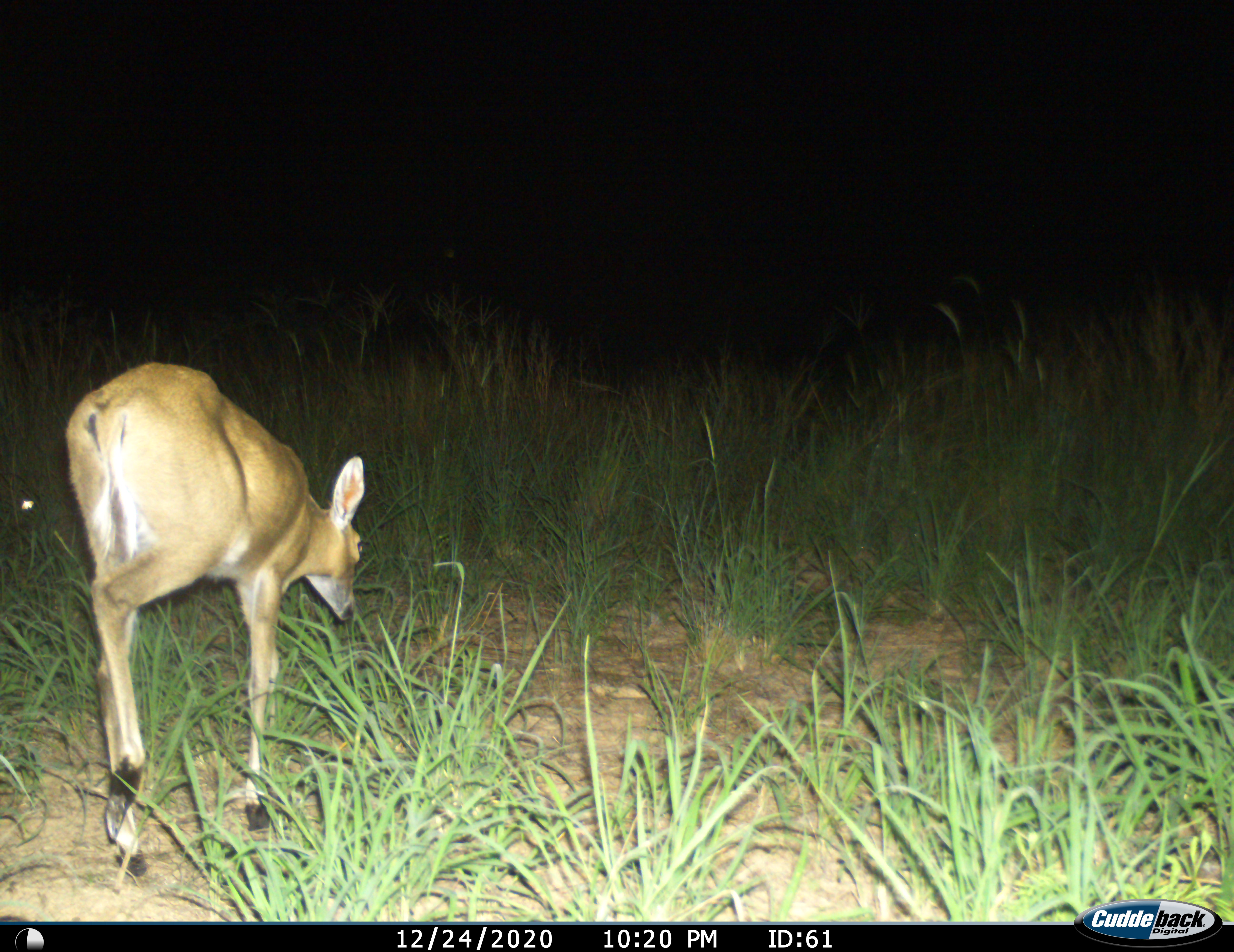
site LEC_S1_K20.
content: unidentified animal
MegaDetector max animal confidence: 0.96